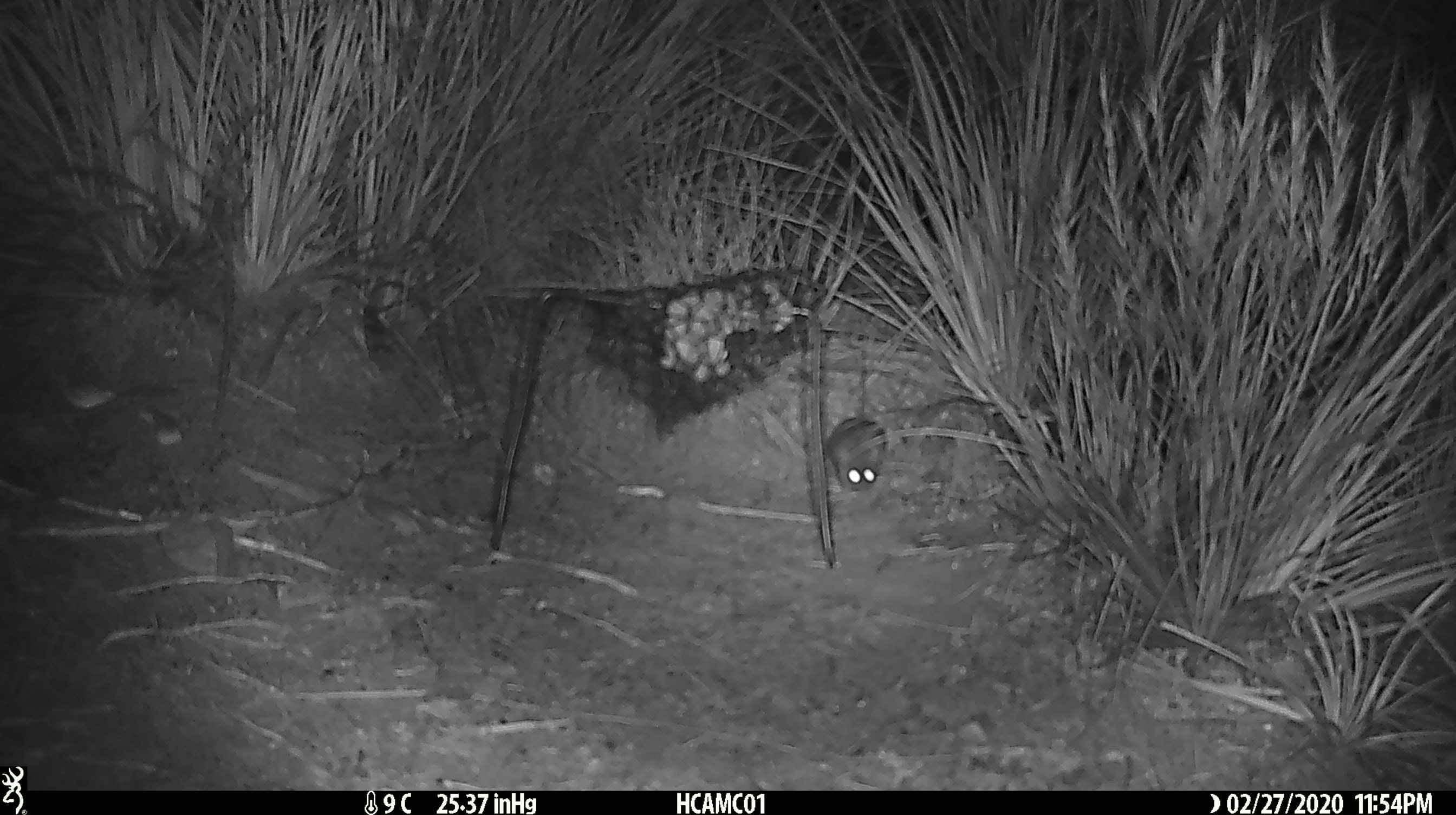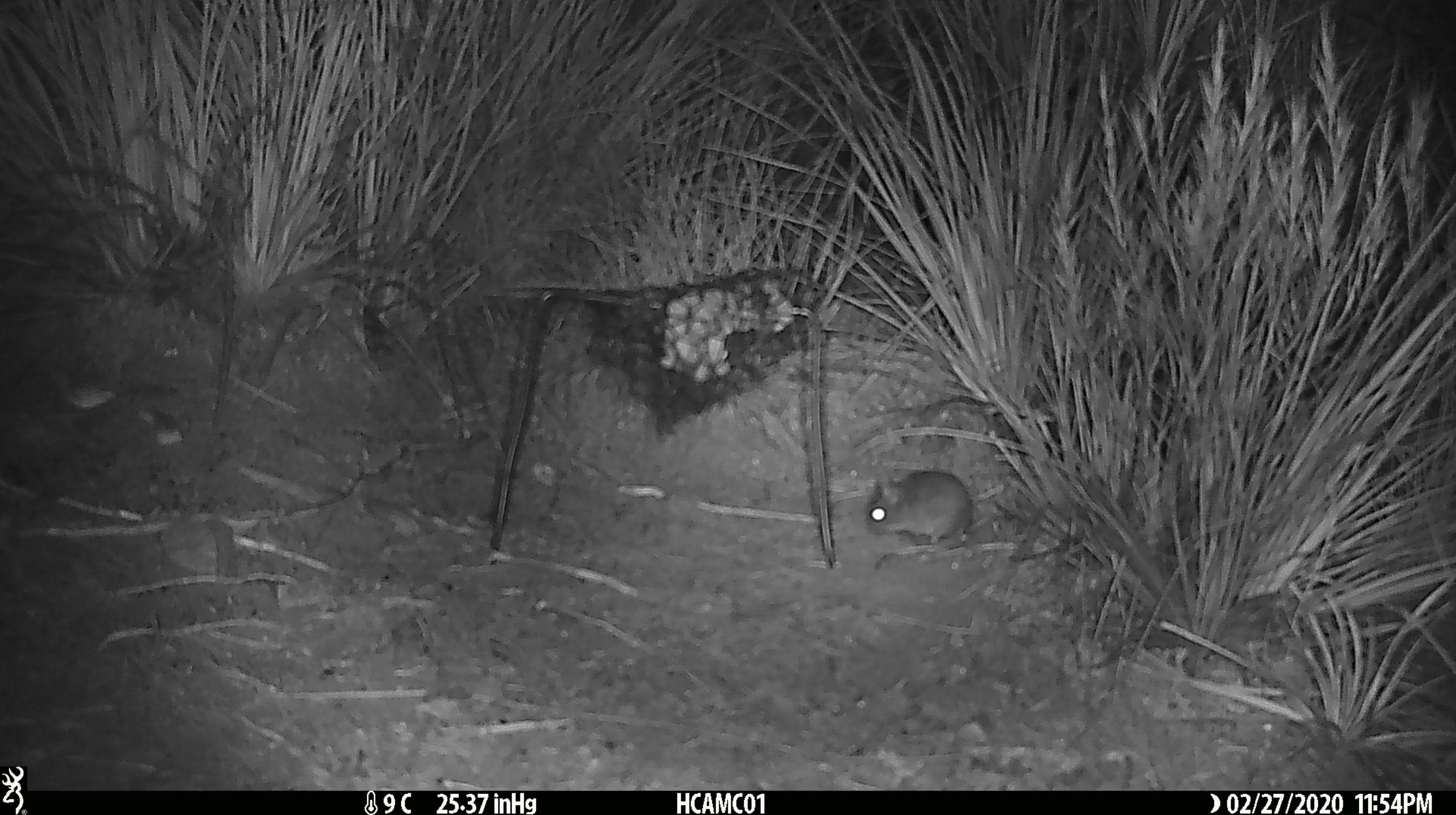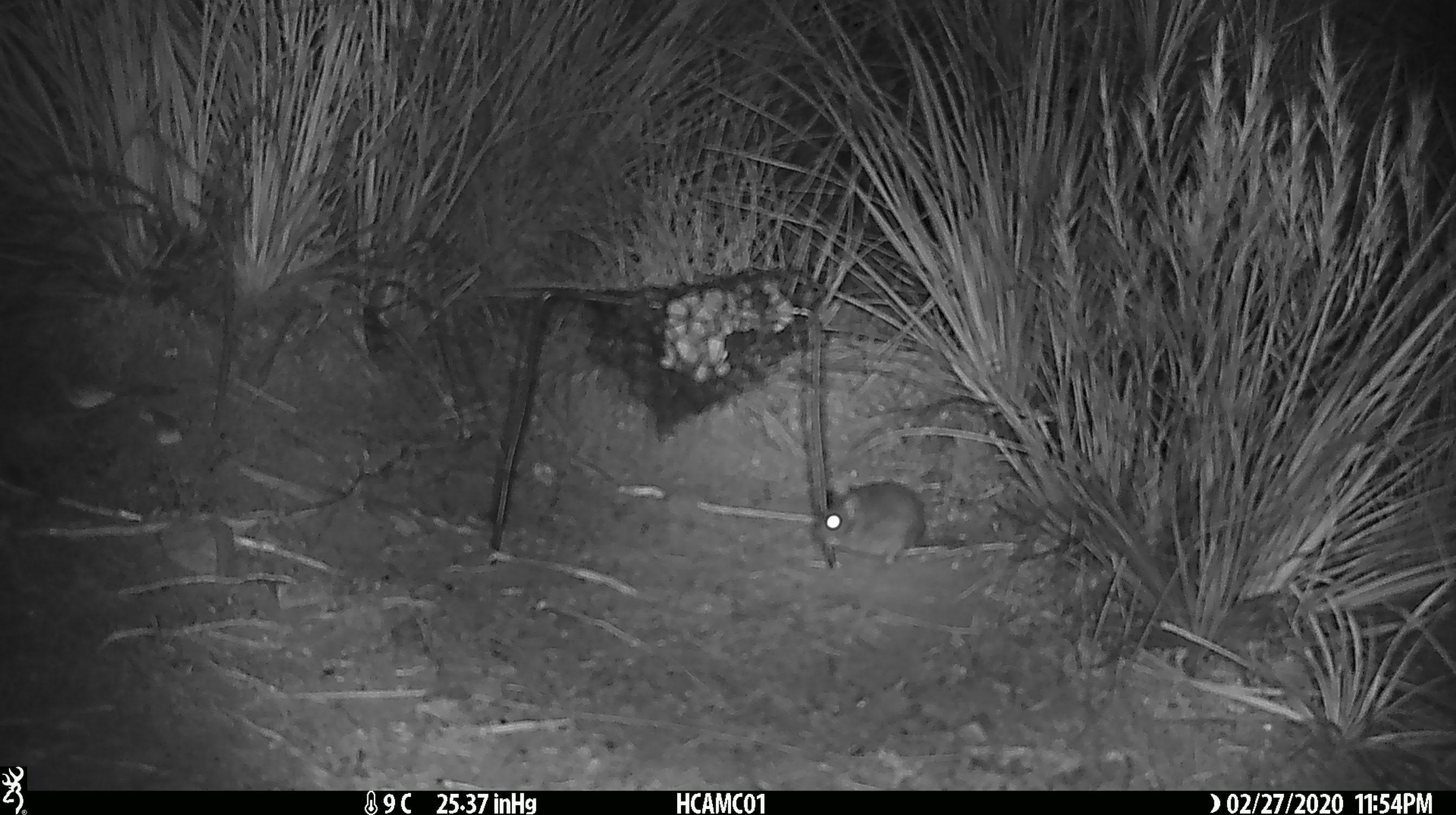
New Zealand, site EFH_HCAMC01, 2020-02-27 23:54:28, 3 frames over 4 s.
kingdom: Animalia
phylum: Chordata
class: Mammalia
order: Rodentia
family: Muridae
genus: Mus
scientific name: Mus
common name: mouse